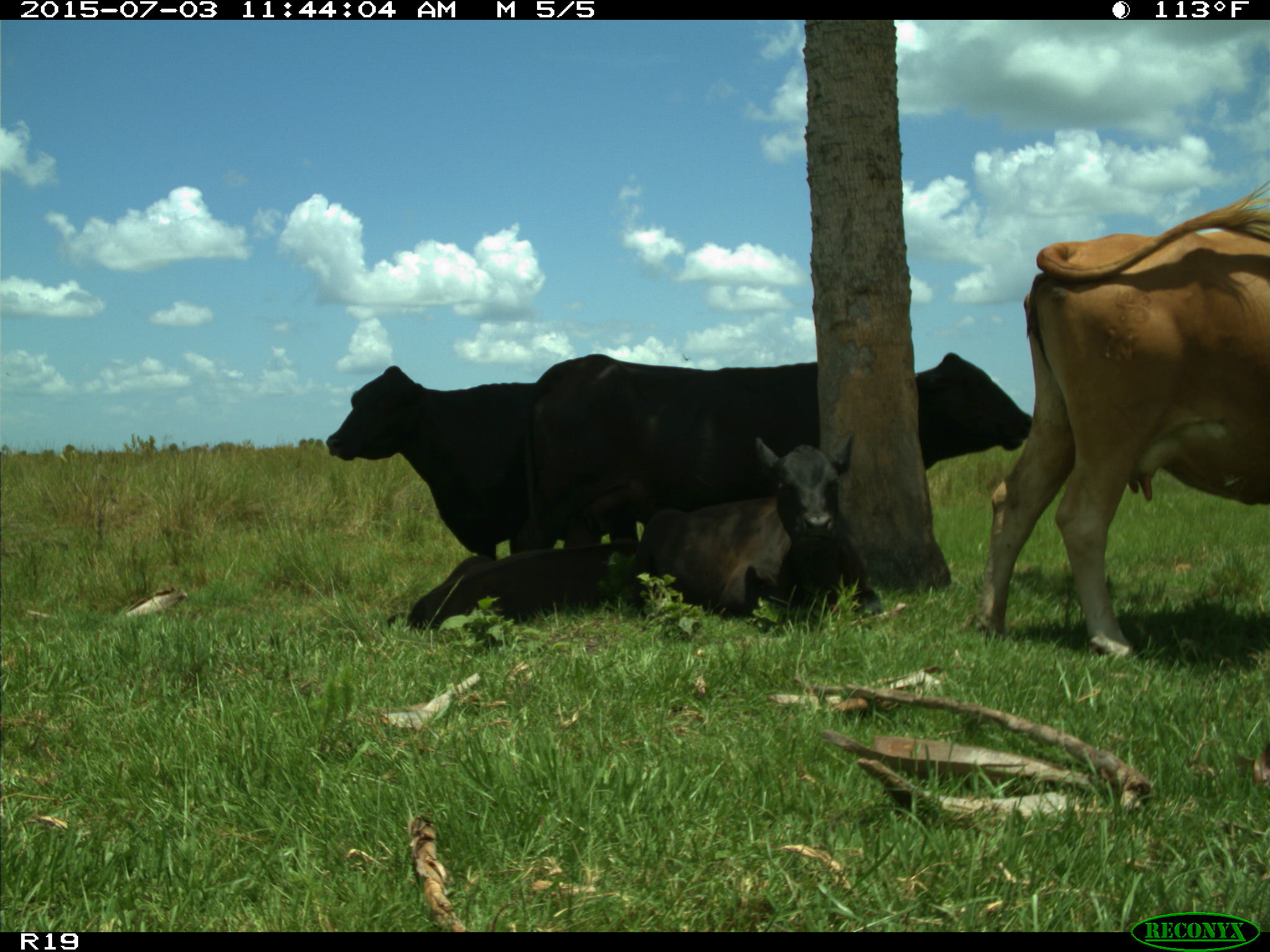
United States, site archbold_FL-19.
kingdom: Animalia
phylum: Chordata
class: Mammalia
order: Artiodactyla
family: Bovidae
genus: Bos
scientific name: Bos taurus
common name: domestic cow